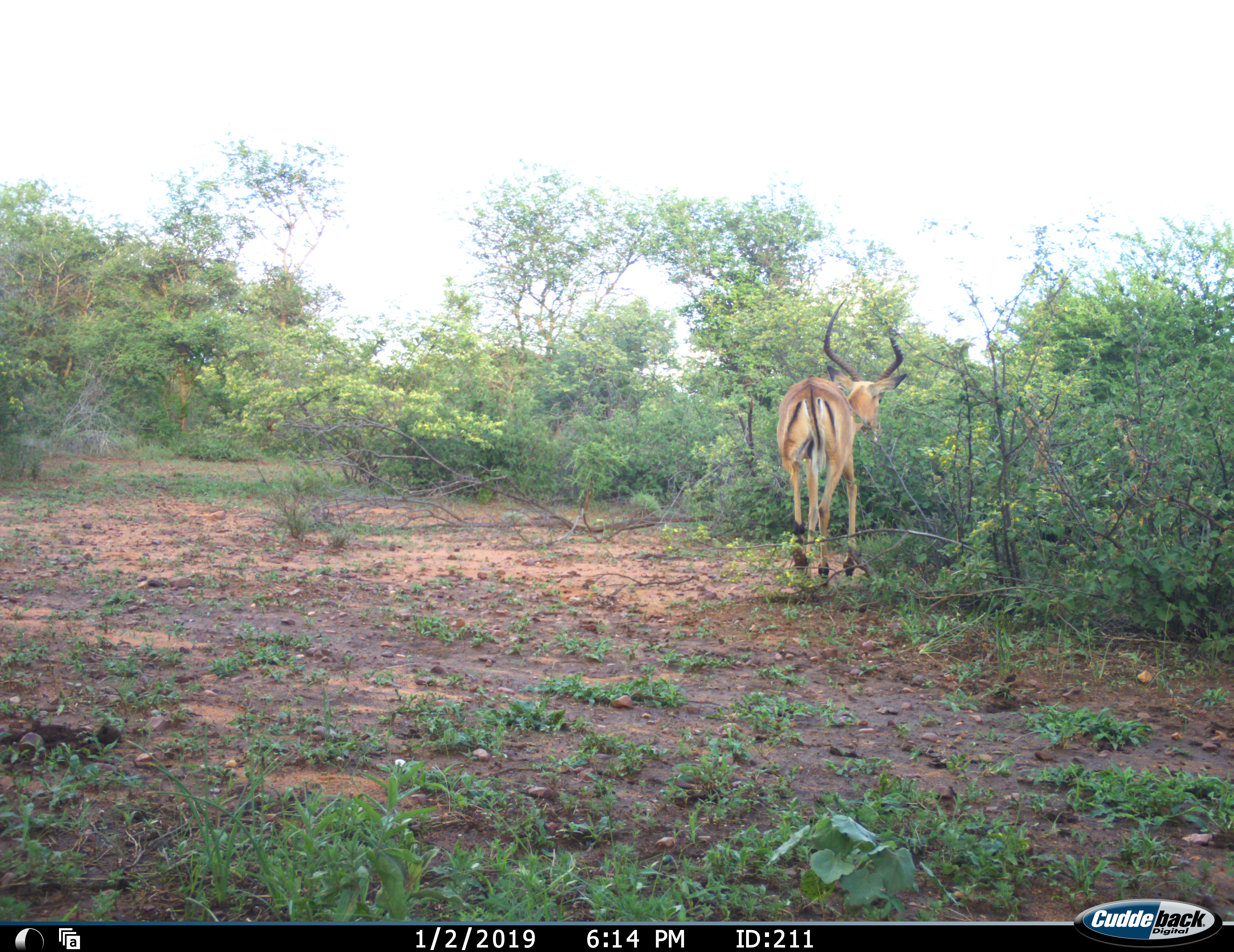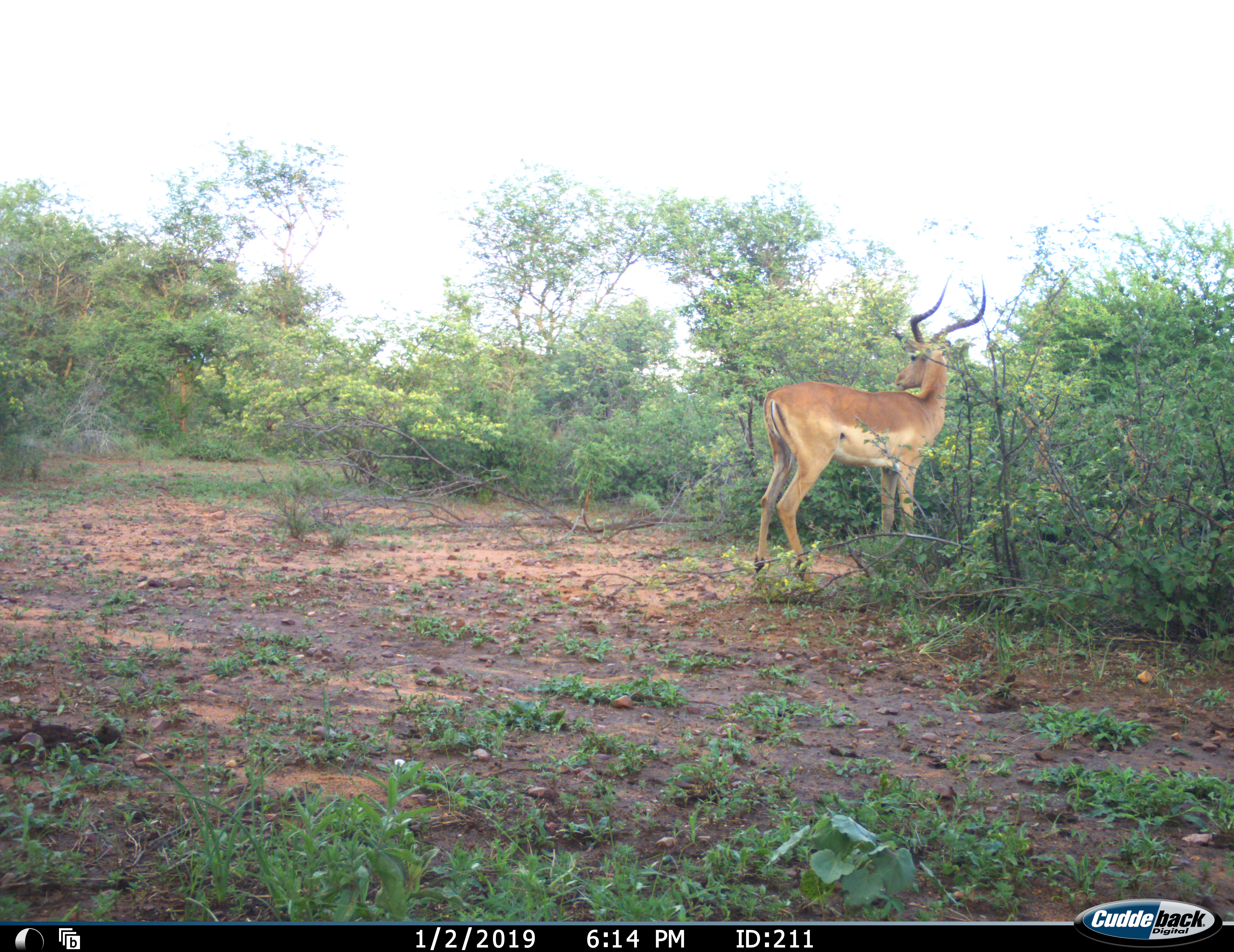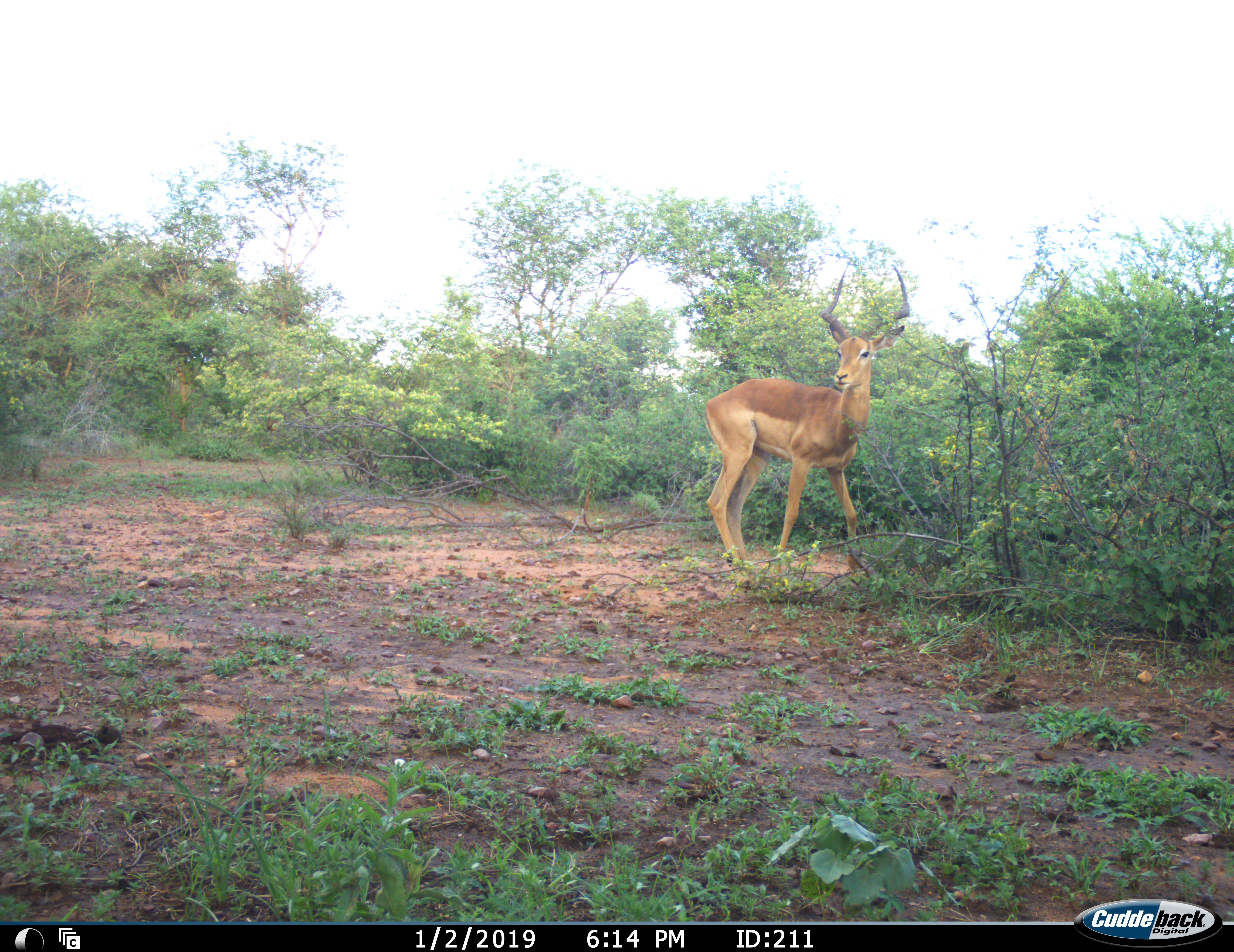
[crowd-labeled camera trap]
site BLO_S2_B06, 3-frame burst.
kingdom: Animalia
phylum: Chordata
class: Mammalia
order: Artiodactyla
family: Bovidae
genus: Aepyceros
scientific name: Aepyceros melampus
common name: impala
Impala (Aepyceros melampus), count 1. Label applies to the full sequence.